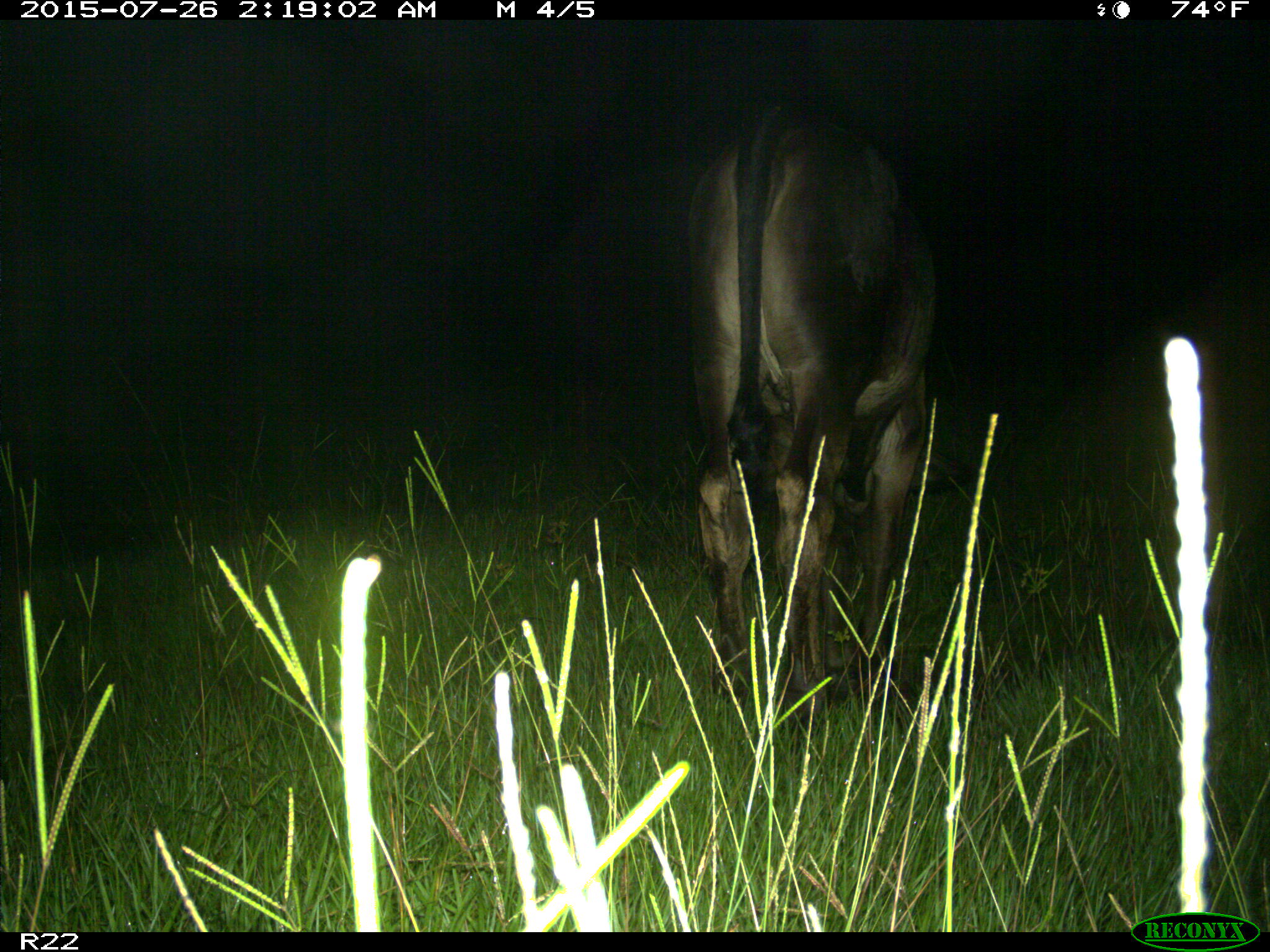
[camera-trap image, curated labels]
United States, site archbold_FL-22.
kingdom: Animalia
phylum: Chordata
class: Mammalia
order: Artiodactyla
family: Bovidae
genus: Bos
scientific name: Bos taurus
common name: domestic cow